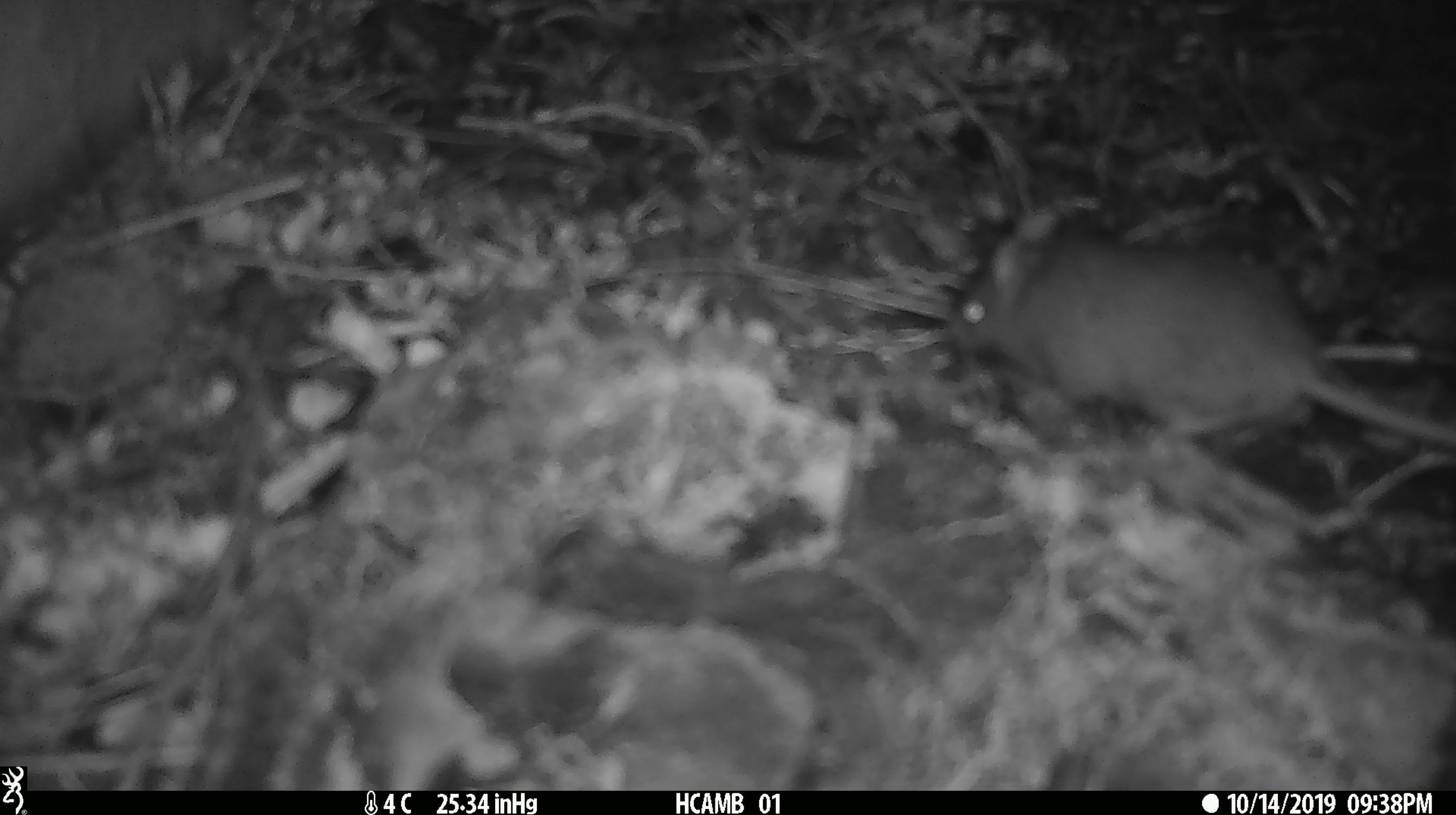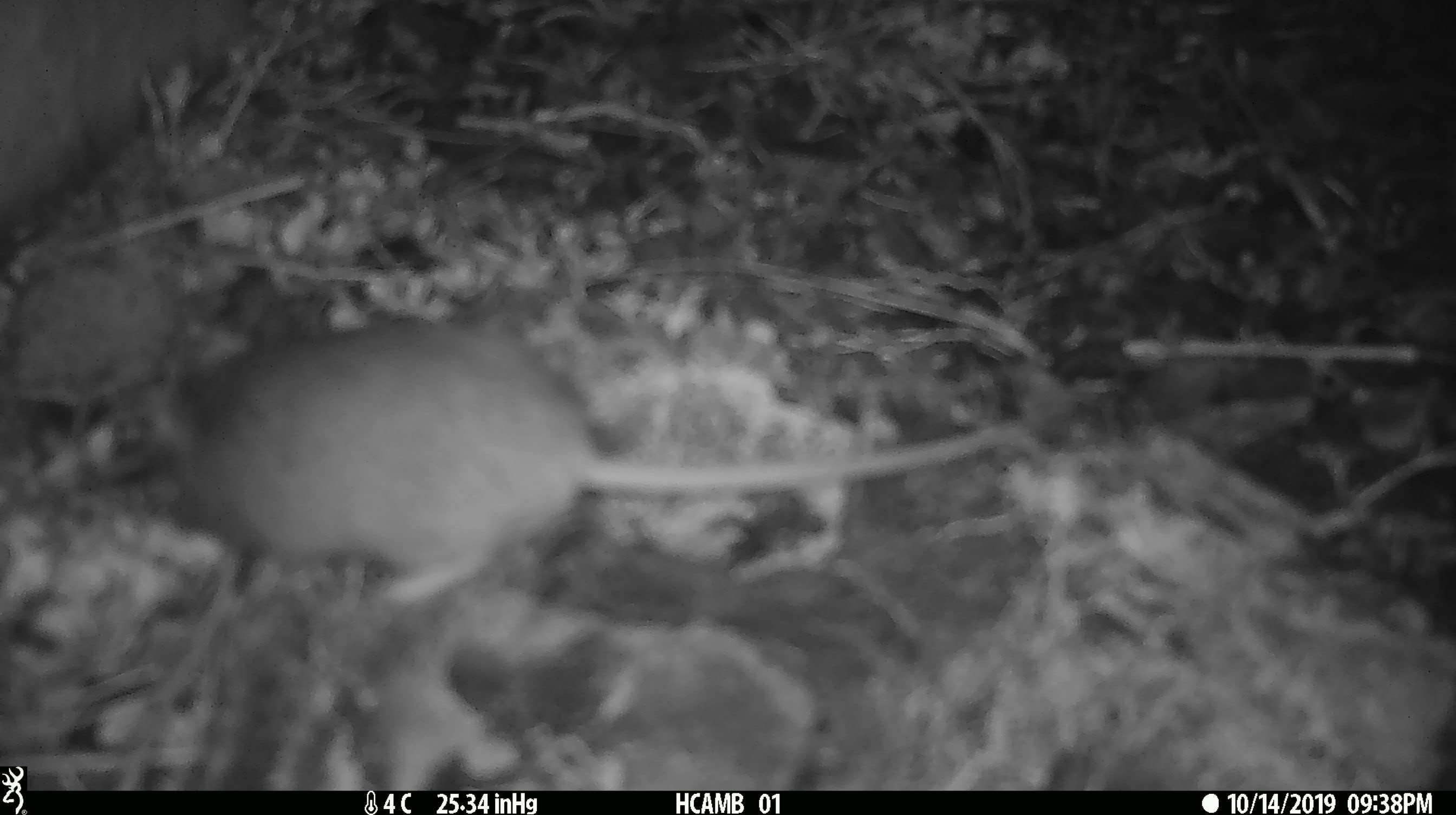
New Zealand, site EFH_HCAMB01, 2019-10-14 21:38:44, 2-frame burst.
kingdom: Animalia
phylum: Chordata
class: Mammalia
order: Rodentia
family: Muridae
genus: Mus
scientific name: Mus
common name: mouse